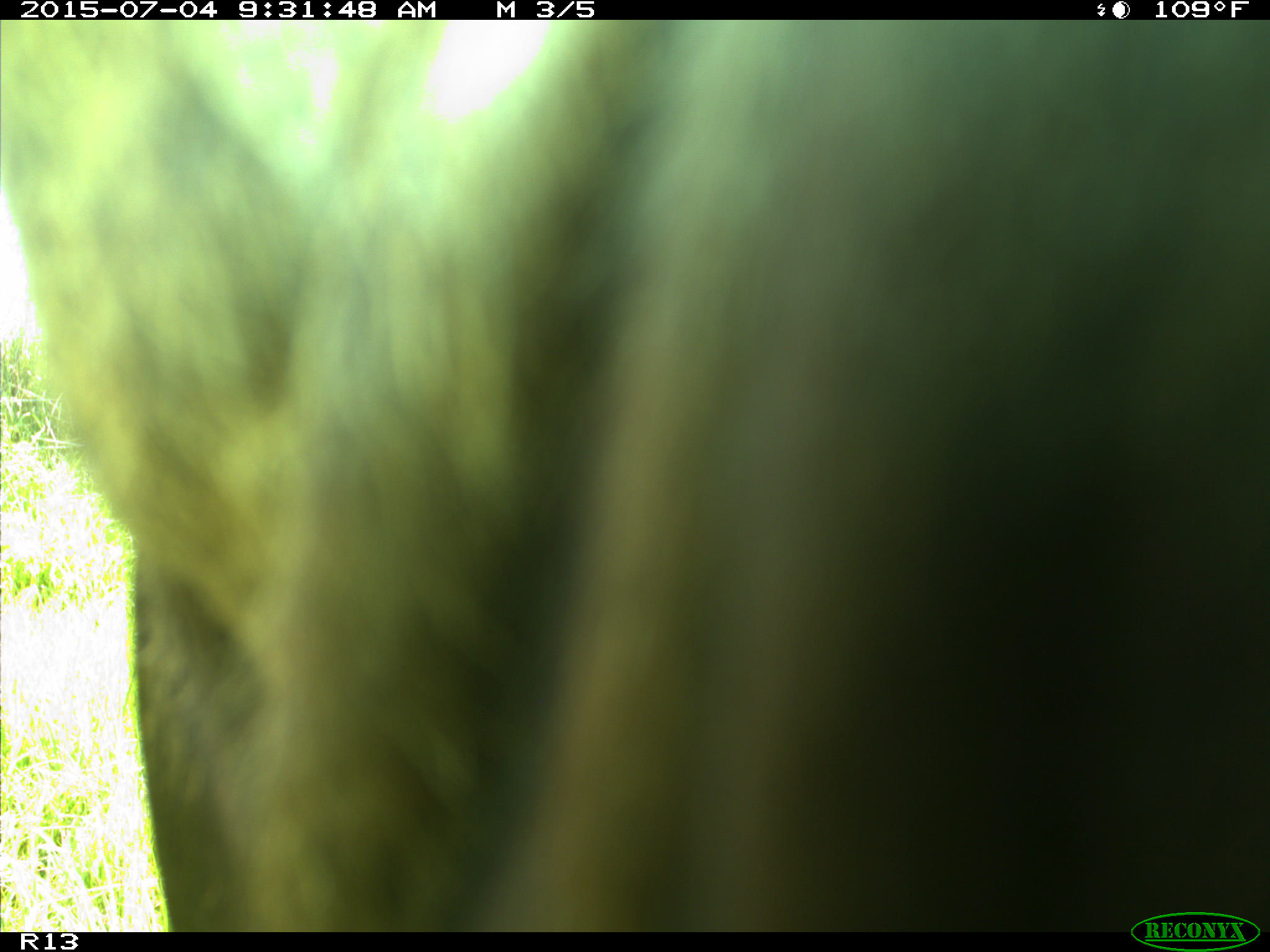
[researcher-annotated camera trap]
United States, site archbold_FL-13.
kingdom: Animalia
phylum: Chordata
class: Mammalia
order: Artiodactyla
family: Bovidae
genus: Bos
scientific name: Bos taurus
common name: domestic cow